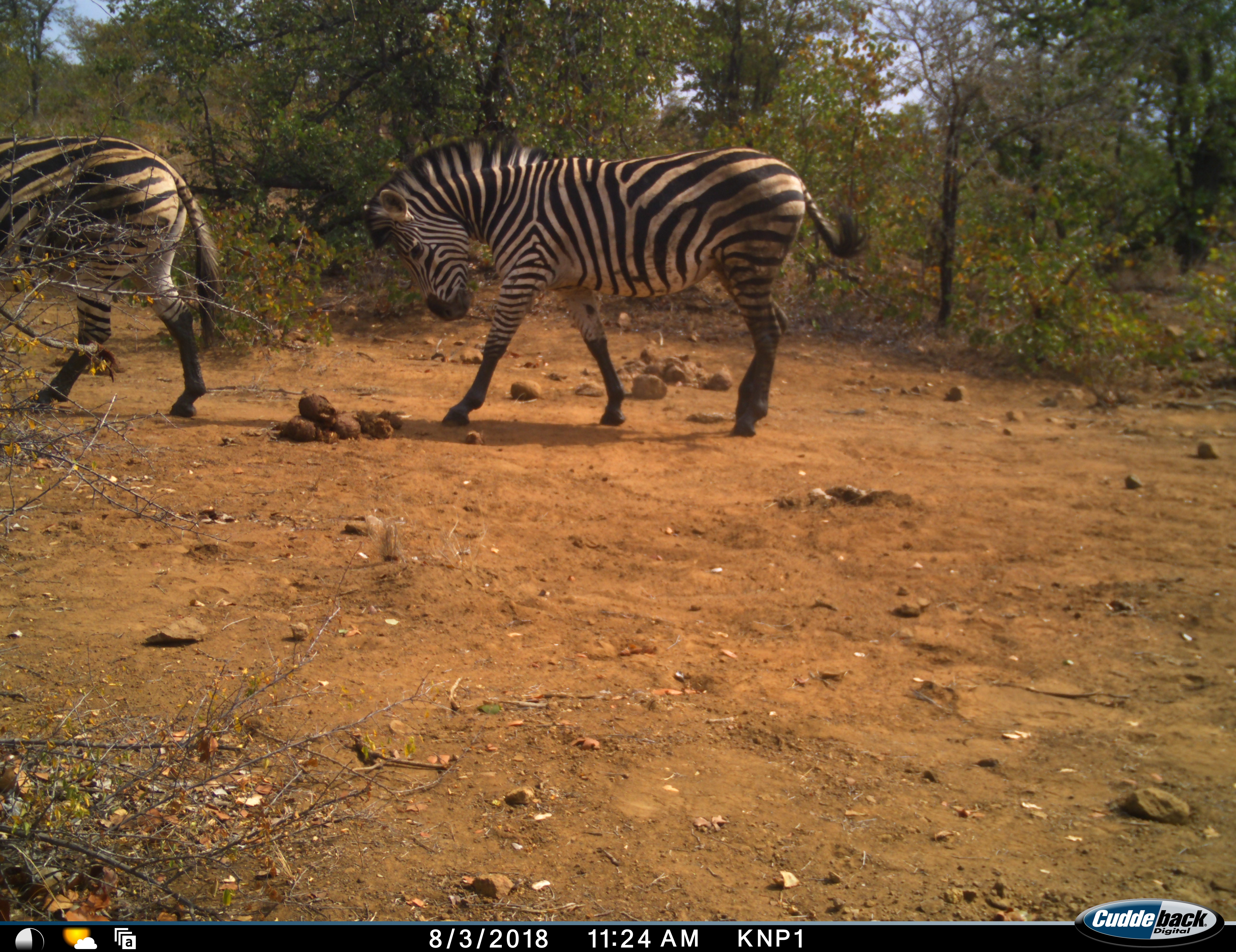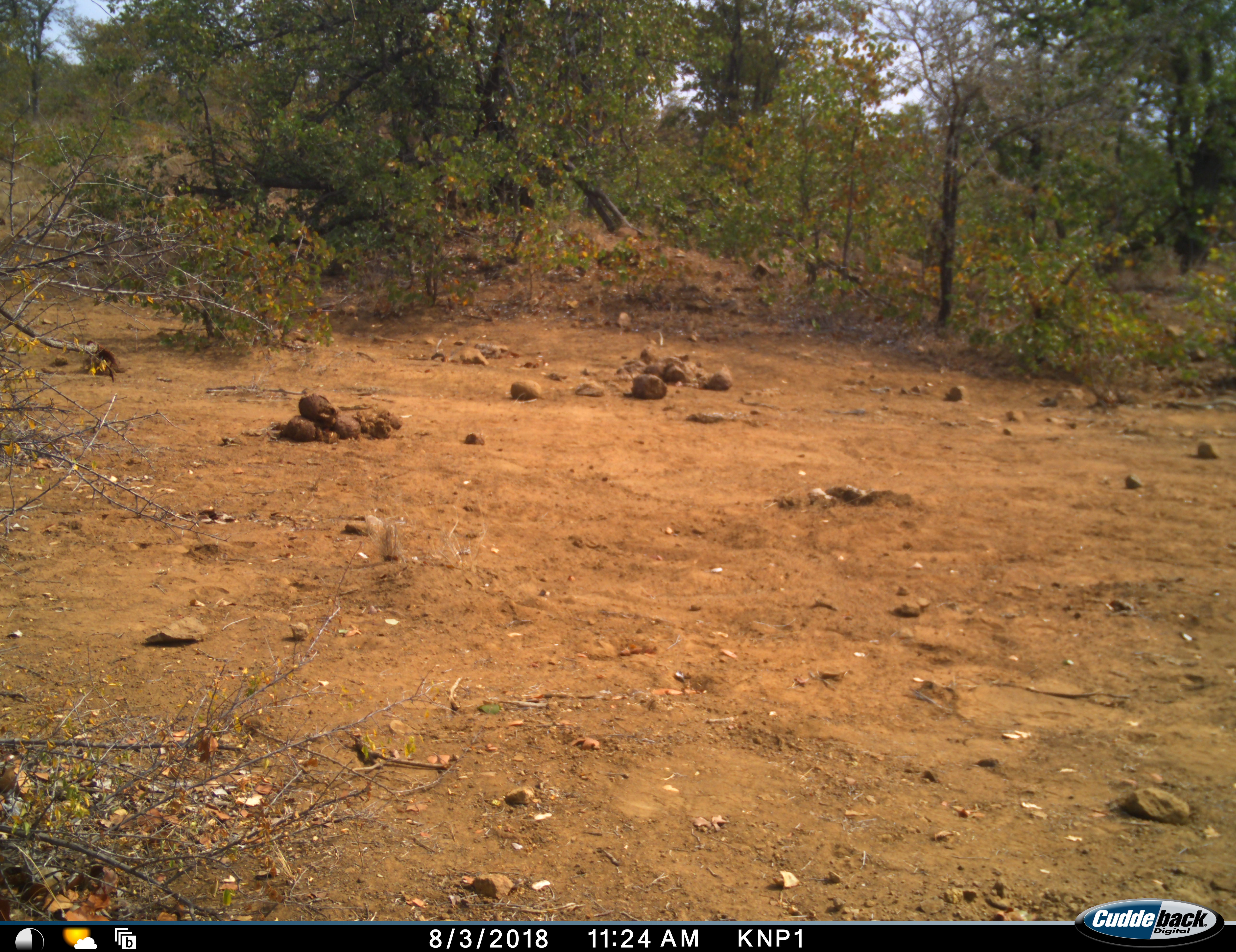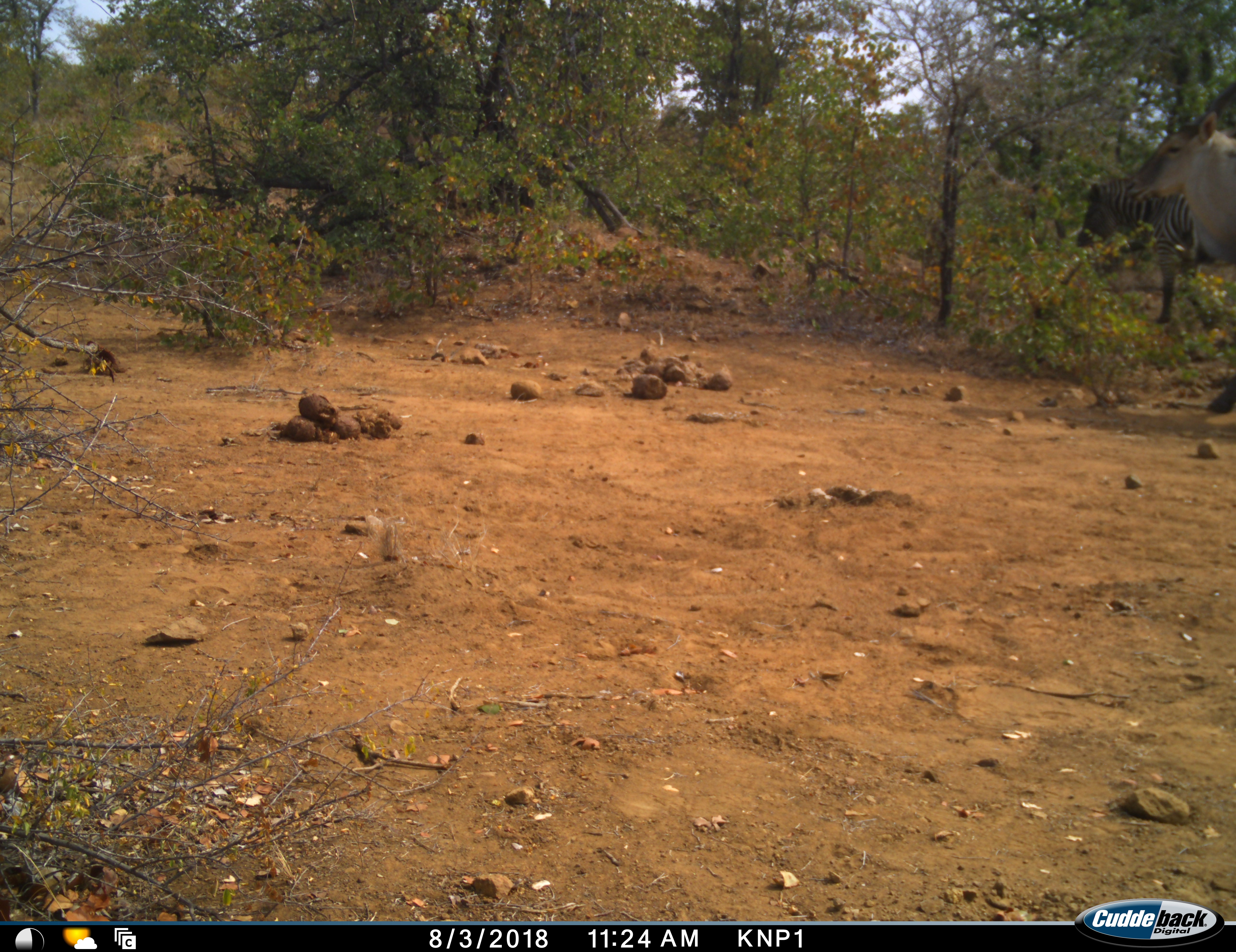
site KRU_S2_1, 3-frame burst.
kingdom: Animalia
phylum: Chordata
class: Mammalia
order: Perissodactyla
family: Equidae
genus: Equus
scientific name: Equus quagga burchellii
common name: burchell's zebra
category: zebraburchells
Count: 3.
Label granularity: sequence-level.